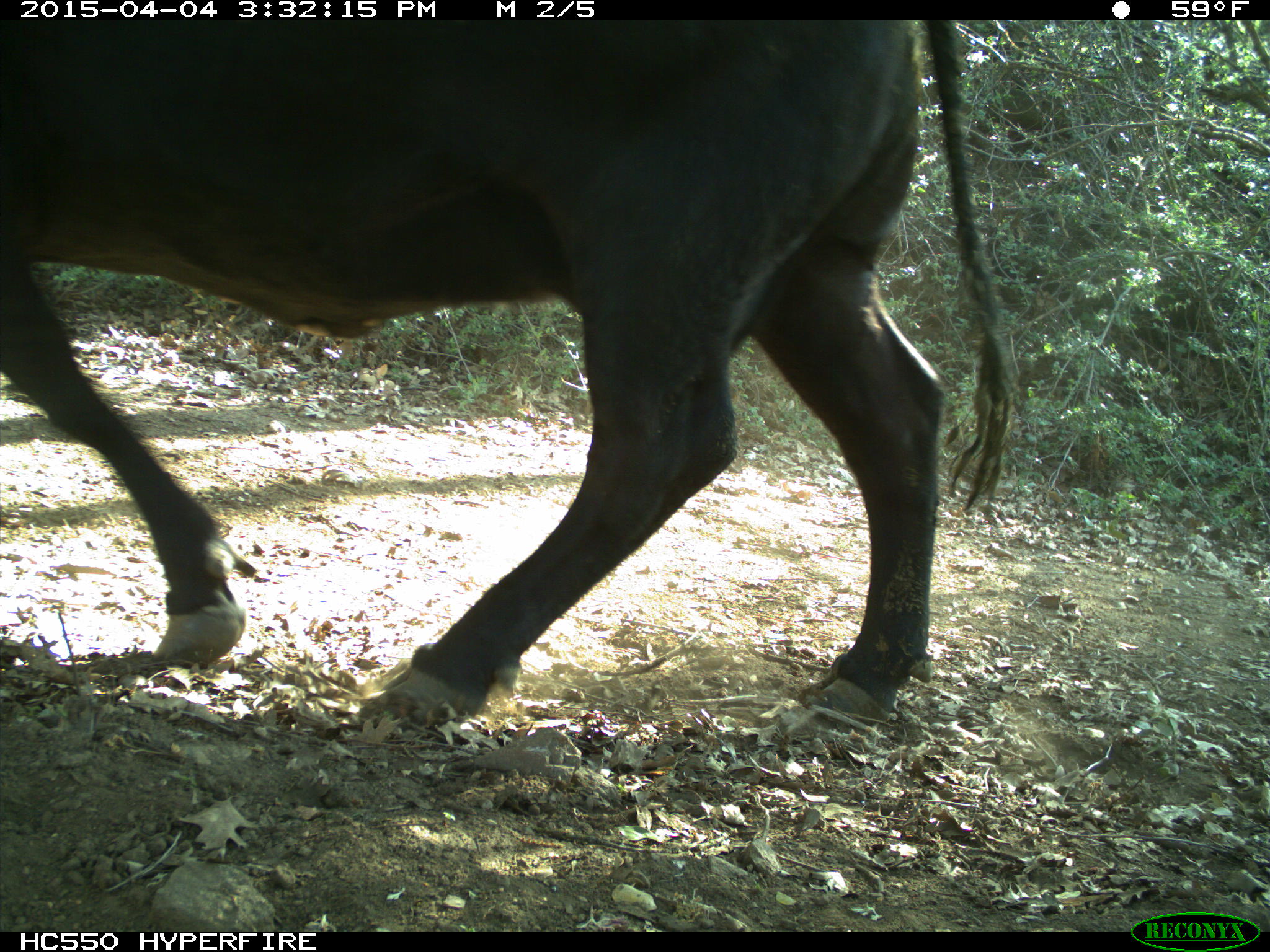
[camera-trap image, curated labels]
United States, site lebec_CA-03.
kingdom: Animalia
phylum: Chordata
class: Mammalia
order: Artiodactyla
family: Bovidae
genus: Bos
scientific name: Bos taurus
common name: domestic cow